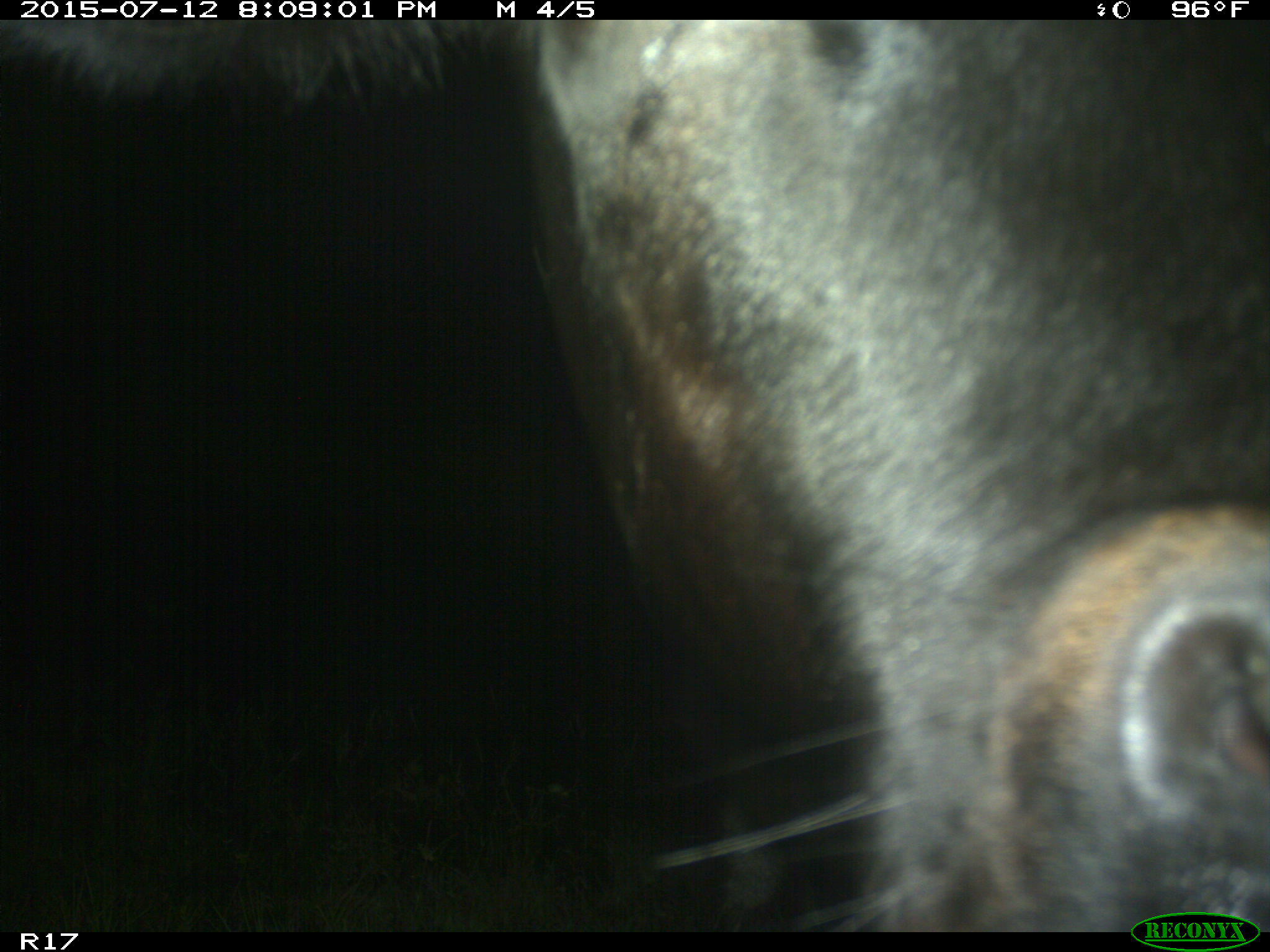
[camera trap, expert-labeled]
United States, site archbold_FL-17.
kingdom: Animalia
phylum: Chordata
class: Mammalia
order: Artiodactyla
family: Bovidae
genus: Bos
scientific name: Bos taurus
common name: domestic cow